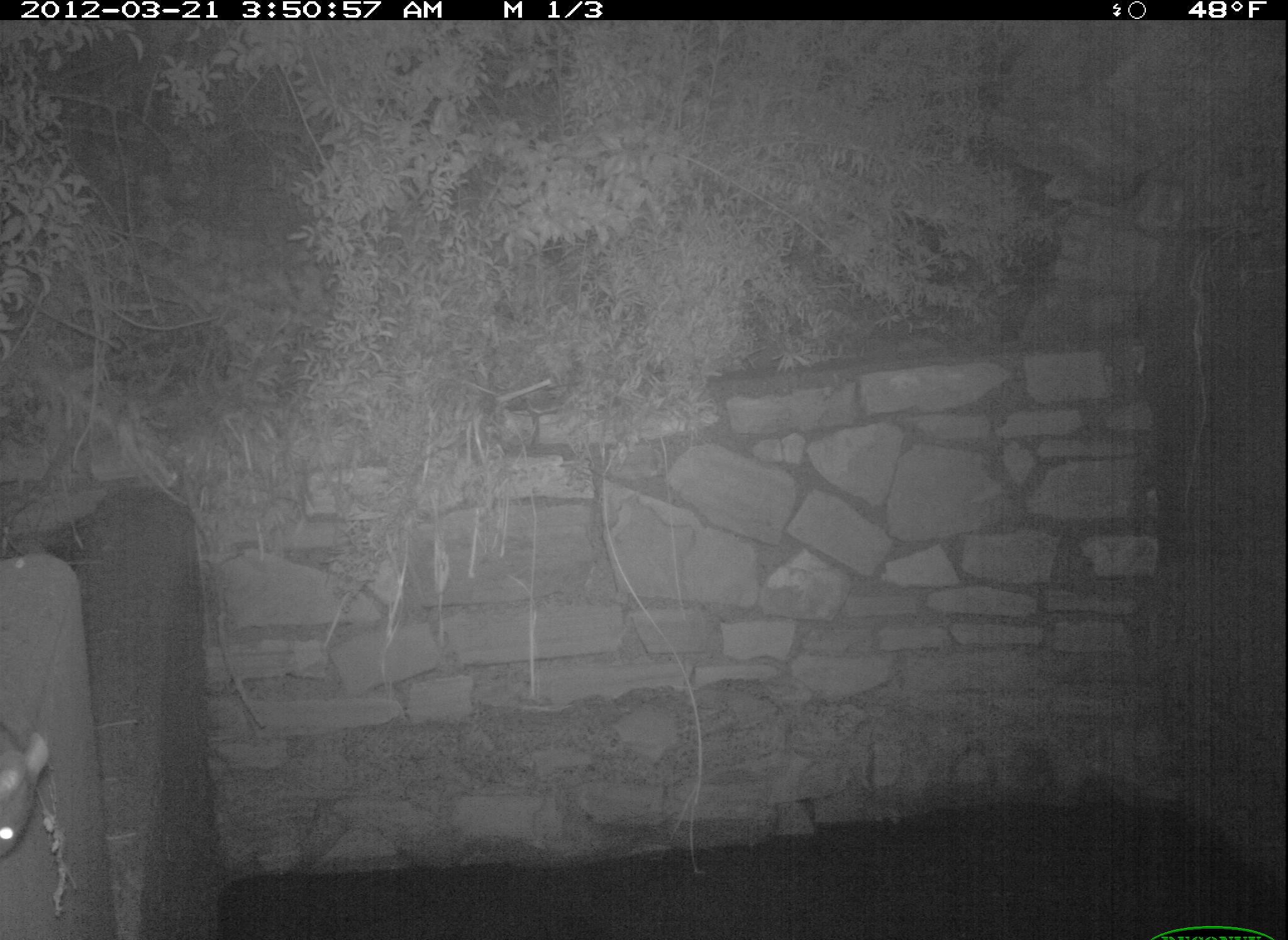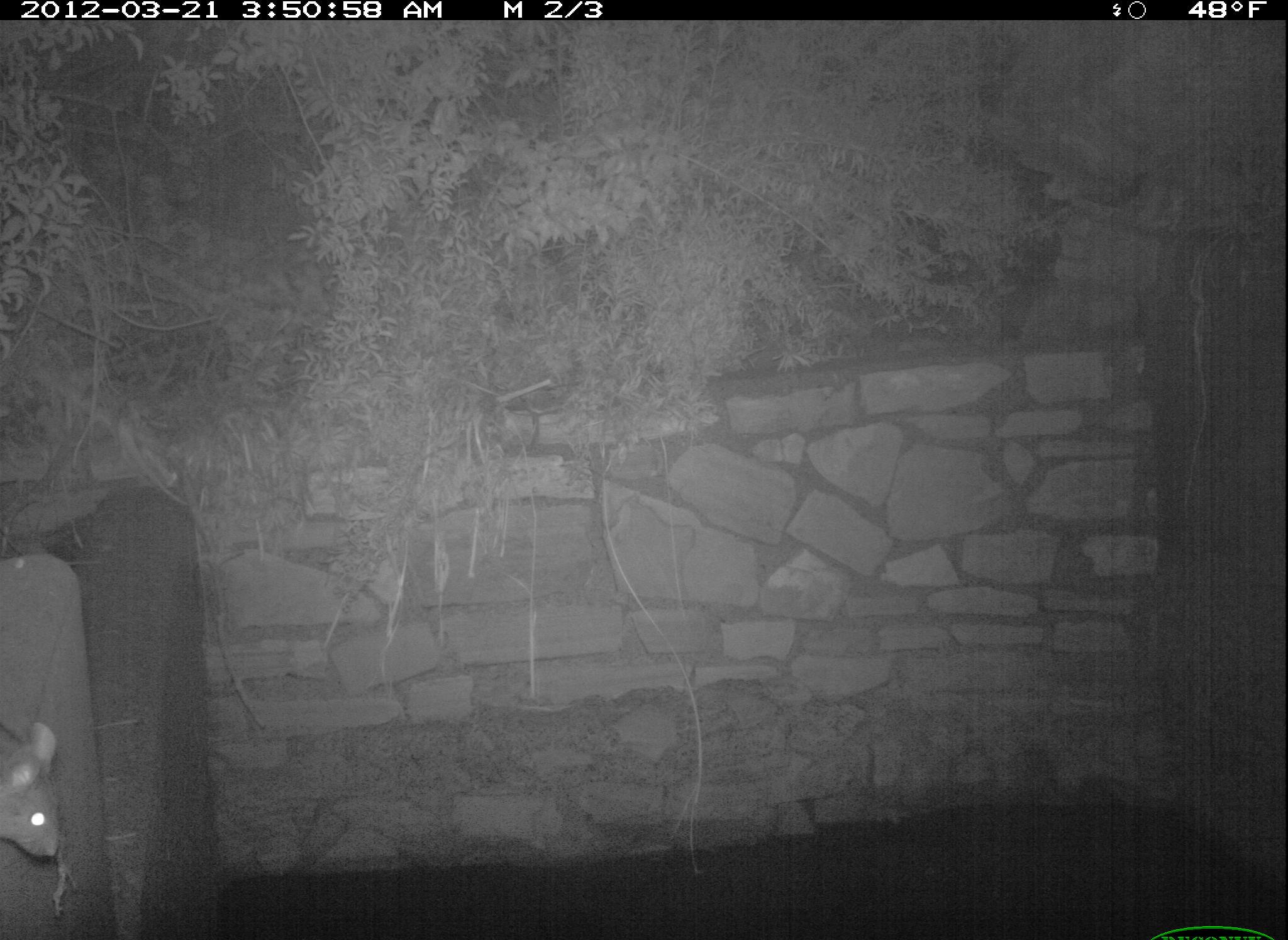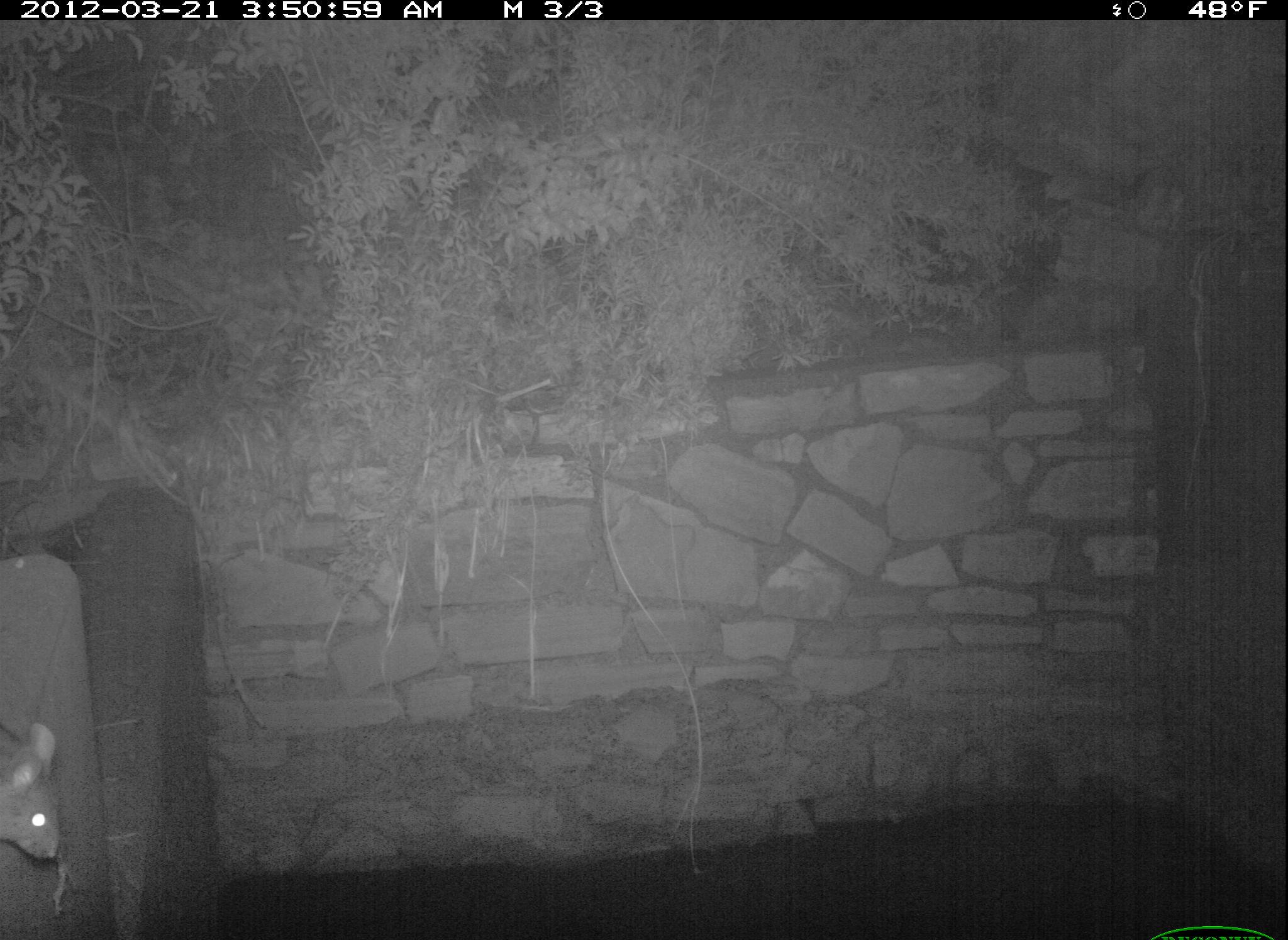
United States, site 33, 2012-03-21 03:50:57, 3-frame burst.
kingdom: Animalia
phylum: Chordata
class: Mammalia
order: Rodentia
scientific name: Rodentia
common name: rodent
Rodent (Rodentia).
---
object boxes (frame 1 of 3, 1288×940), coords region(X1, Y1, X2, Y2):
rodent: region(0, 710, 55, 865)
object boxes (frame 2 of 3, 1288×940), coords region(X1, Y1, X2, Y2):
rodent: region(2, 700, 87, 886)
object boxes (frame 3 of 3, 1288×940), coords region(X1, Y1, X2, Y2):
rodent: region(3, 701, 89, 884)